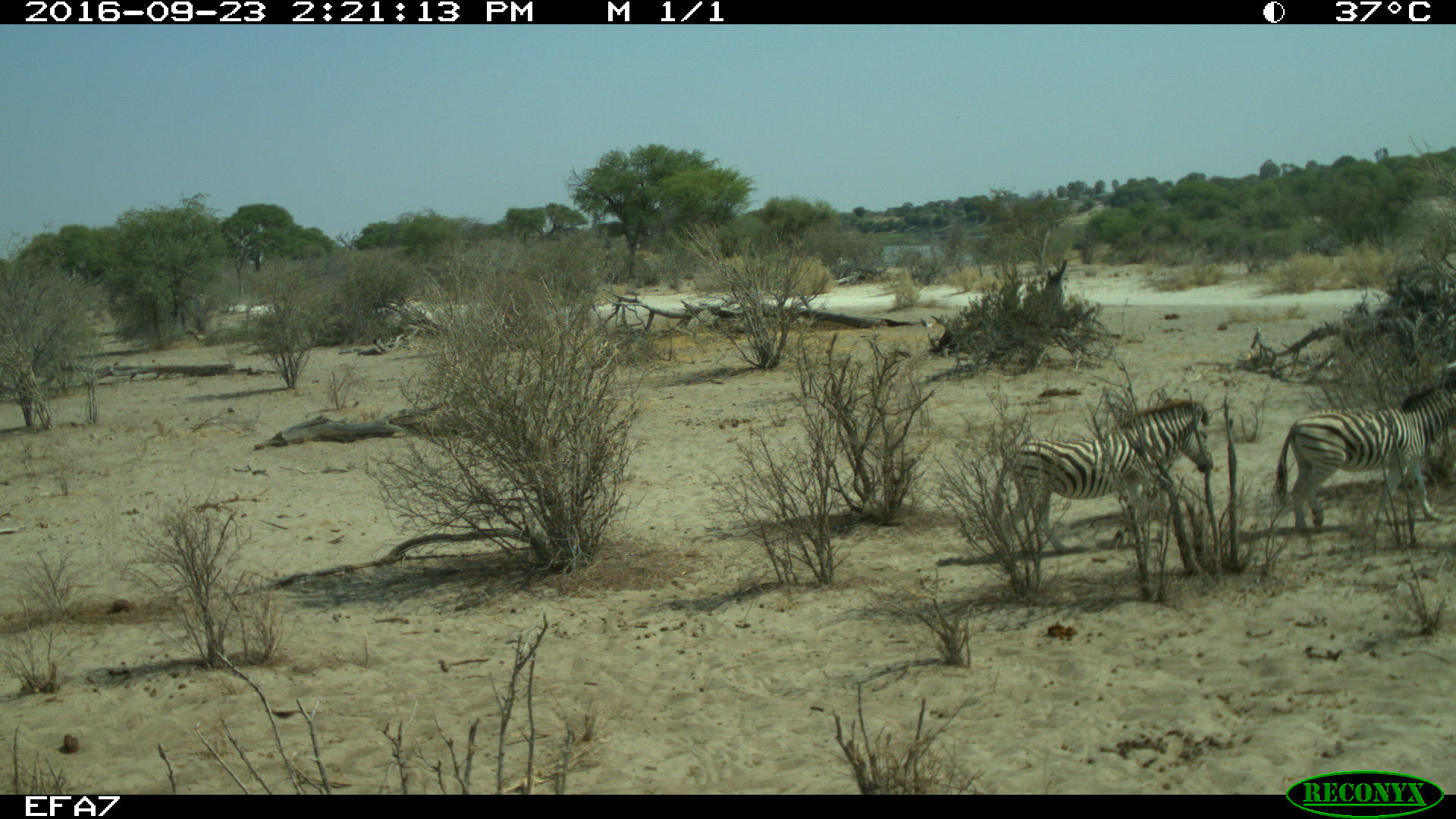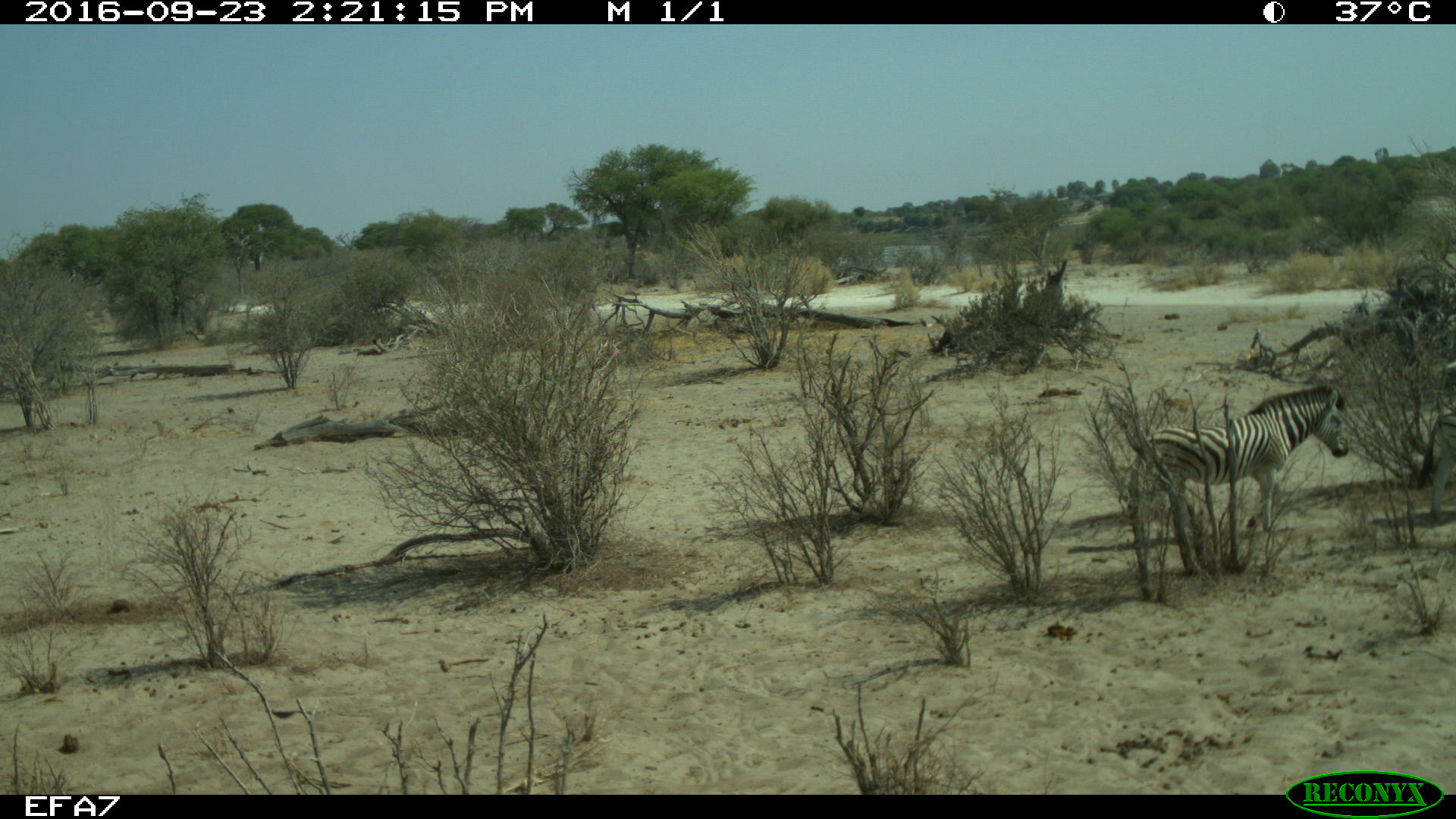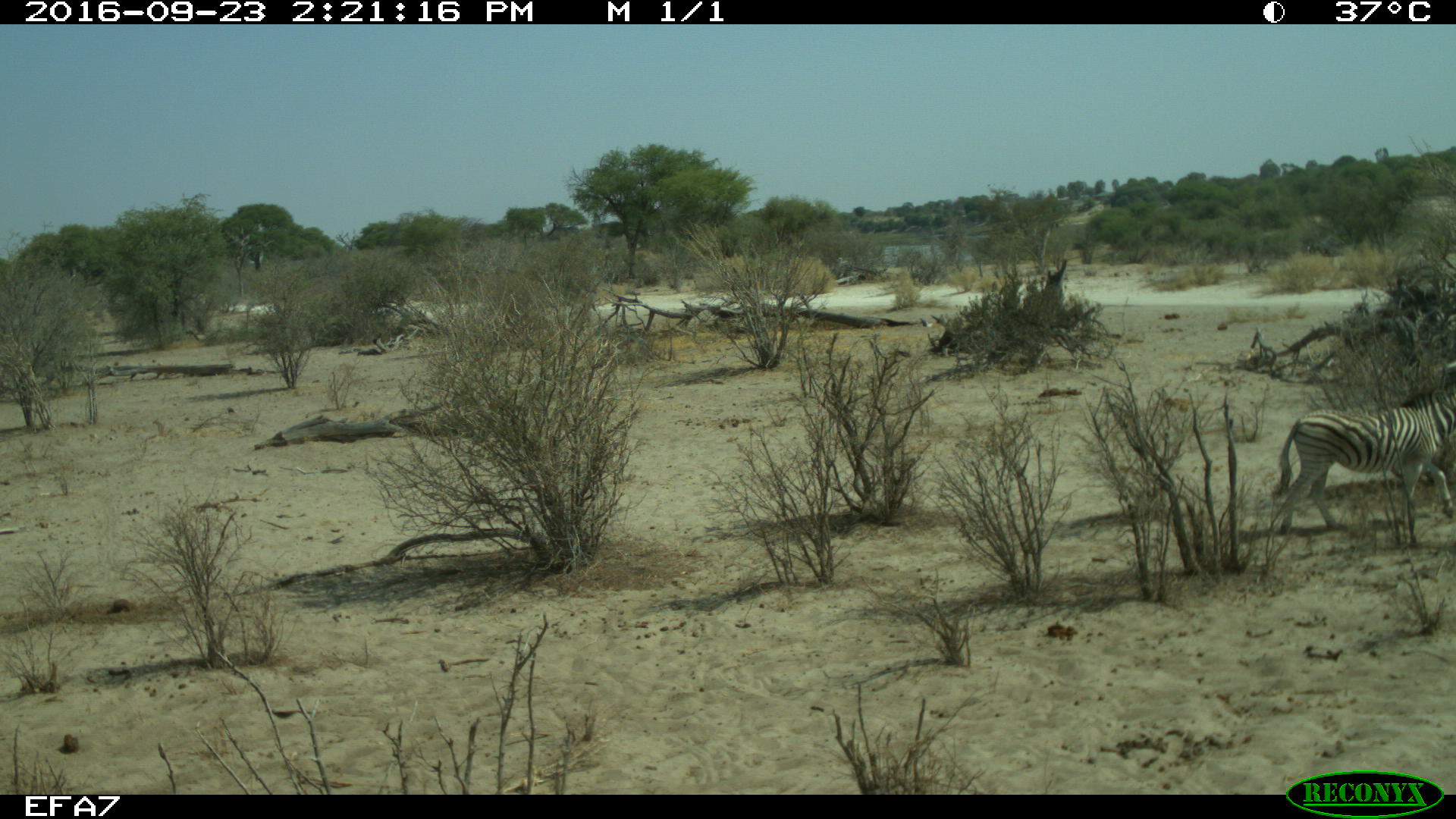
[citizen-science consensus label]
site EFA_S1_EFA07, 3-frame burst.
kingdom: Animalia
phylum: Chordata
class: Mammalia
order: Perissodactyla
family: Equidae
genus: Equus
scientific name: Equus quagga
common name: plains zebra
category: zebraplains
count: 2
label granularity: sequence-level